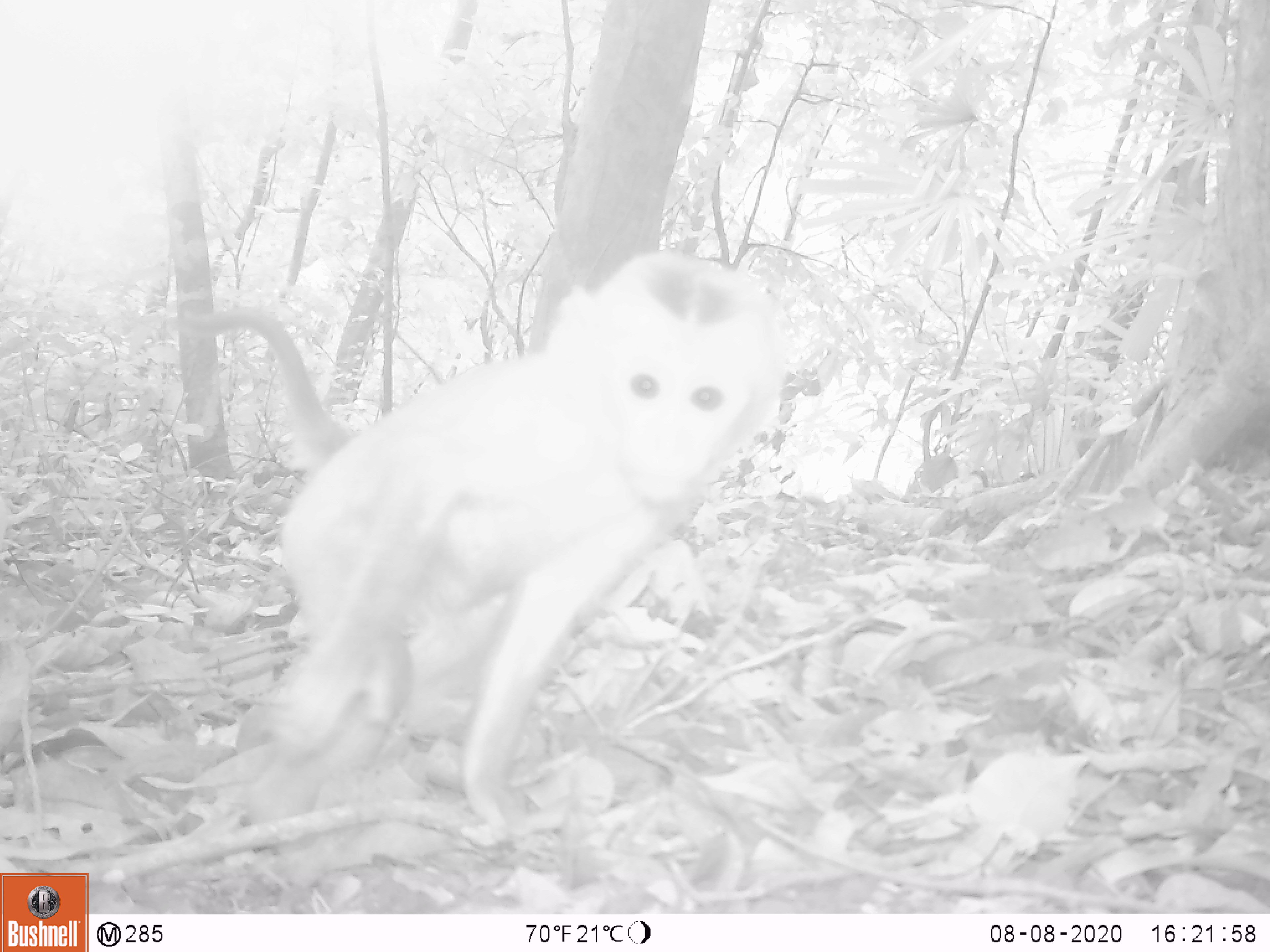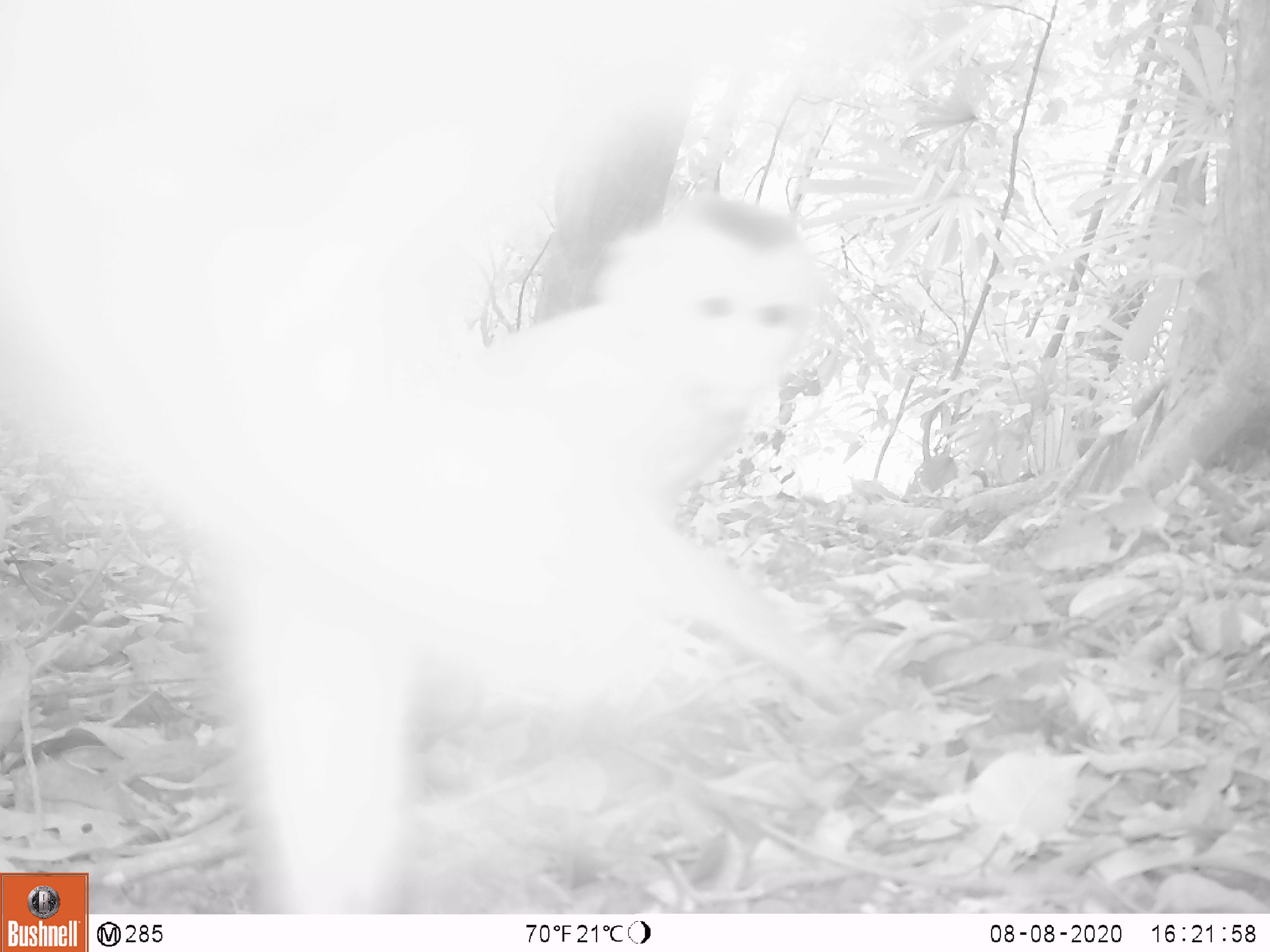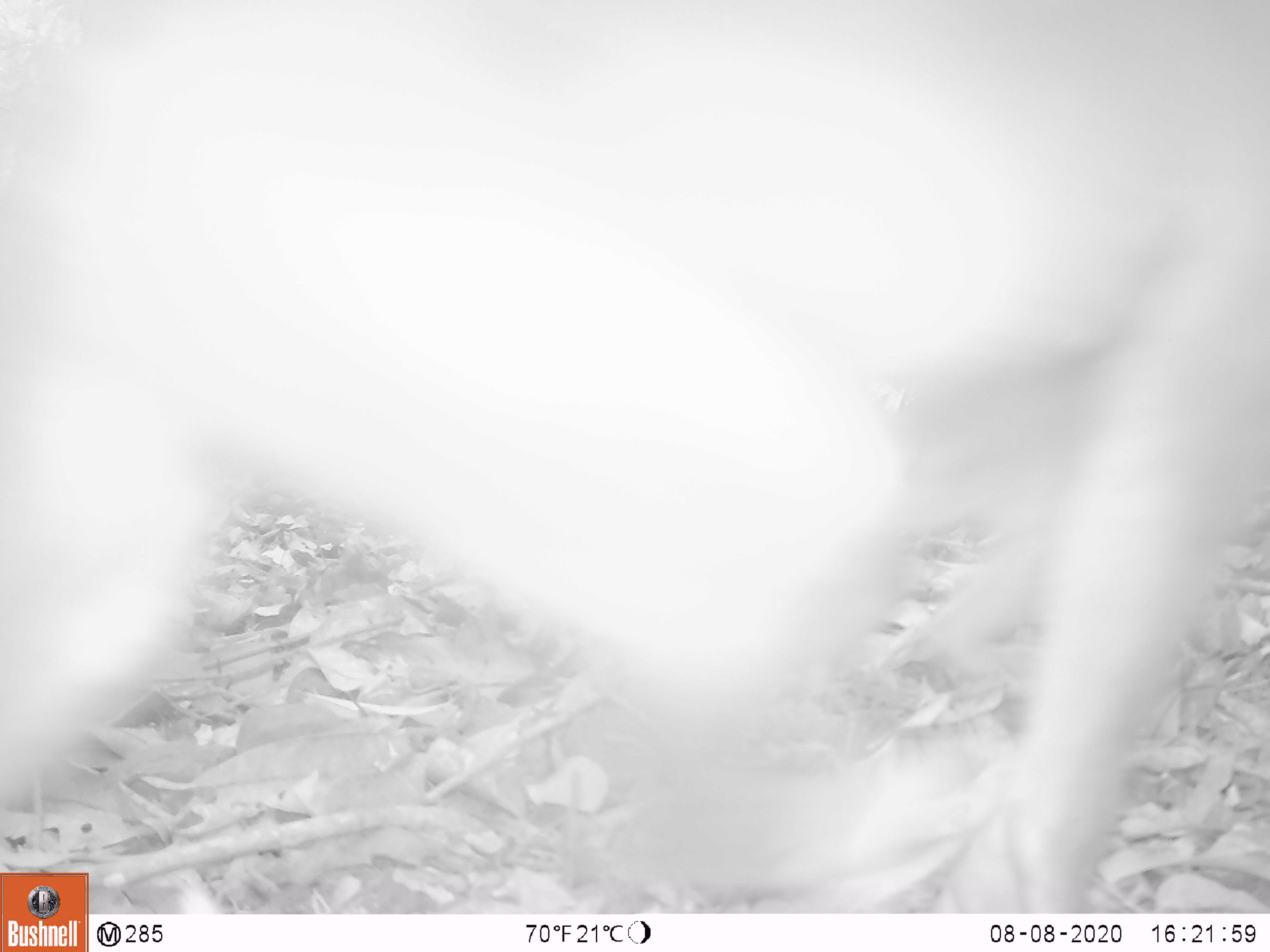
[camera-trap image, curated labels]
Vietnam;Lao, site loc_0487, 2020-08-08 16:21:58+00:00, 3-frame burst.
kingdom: Animalia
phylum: Chordata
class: Mammalia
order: Primates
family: Cercopithecidae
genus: Macaca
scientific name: Macaca nemestrina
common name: pig-tailed macaque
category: pig tailed macaque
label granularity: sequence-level